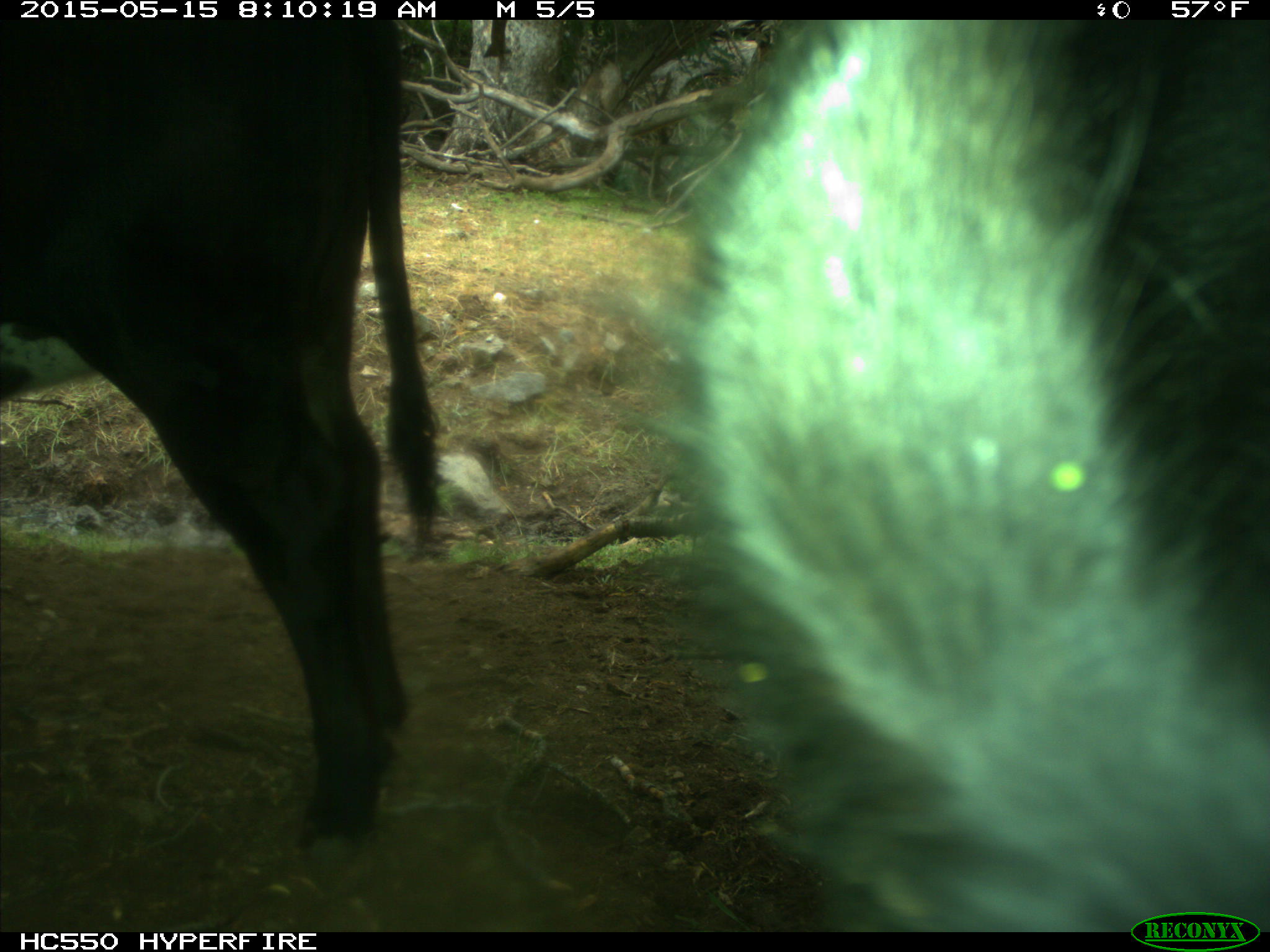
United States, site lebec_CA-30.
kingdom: Animalia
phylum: Chordata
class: Mammalia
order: Artiodactyla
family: Bovidae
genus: Bos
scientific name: Bos taurus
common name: domestic cow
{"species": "Bos taurus (domestic cow)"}